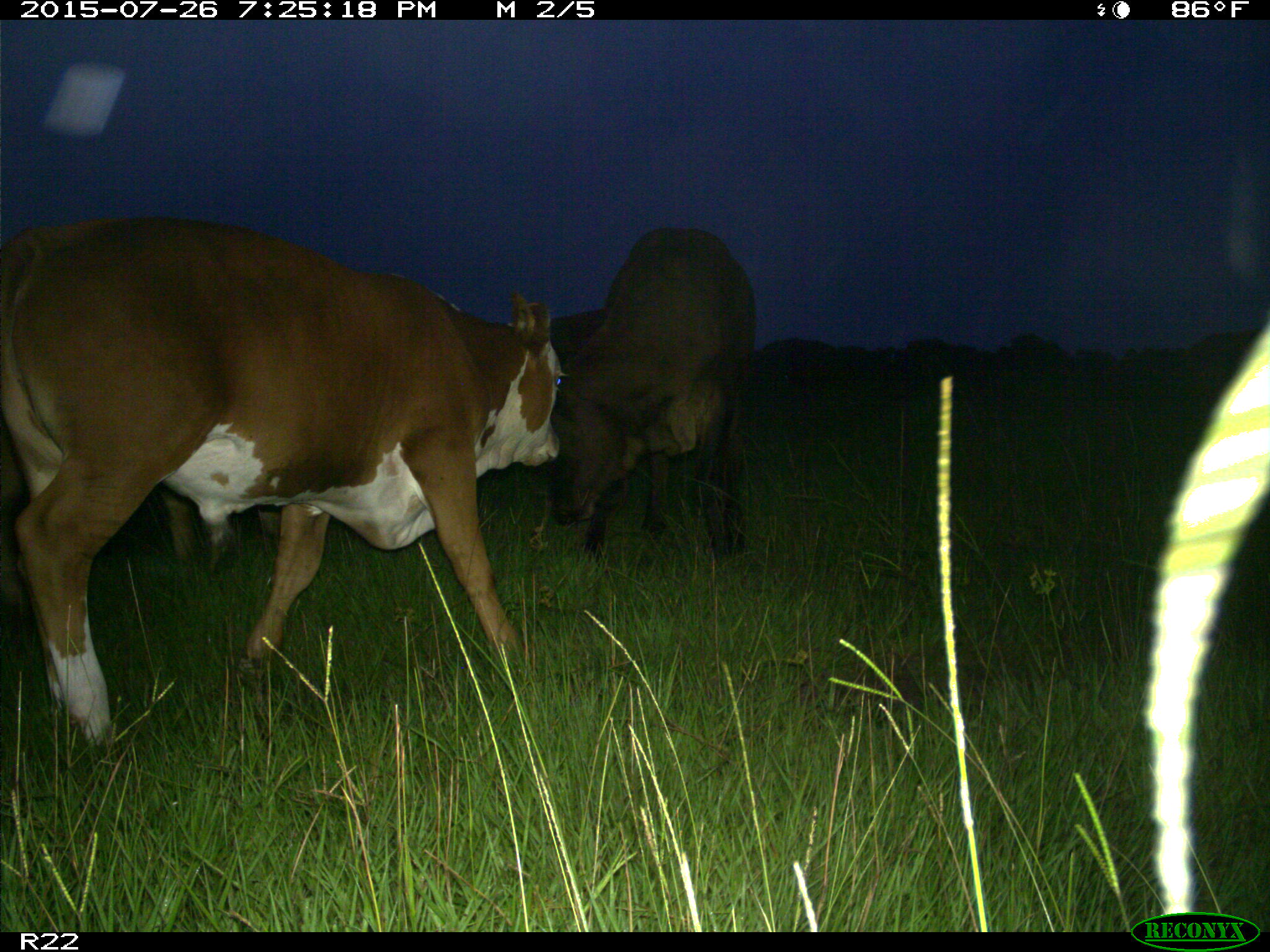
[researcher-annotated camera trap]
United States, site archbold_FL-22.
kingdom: Animalia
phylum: Chordata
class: Mammalia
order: Artiodactyla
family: Bovidae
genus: Bos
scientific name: Bos taurus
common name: domestic cow